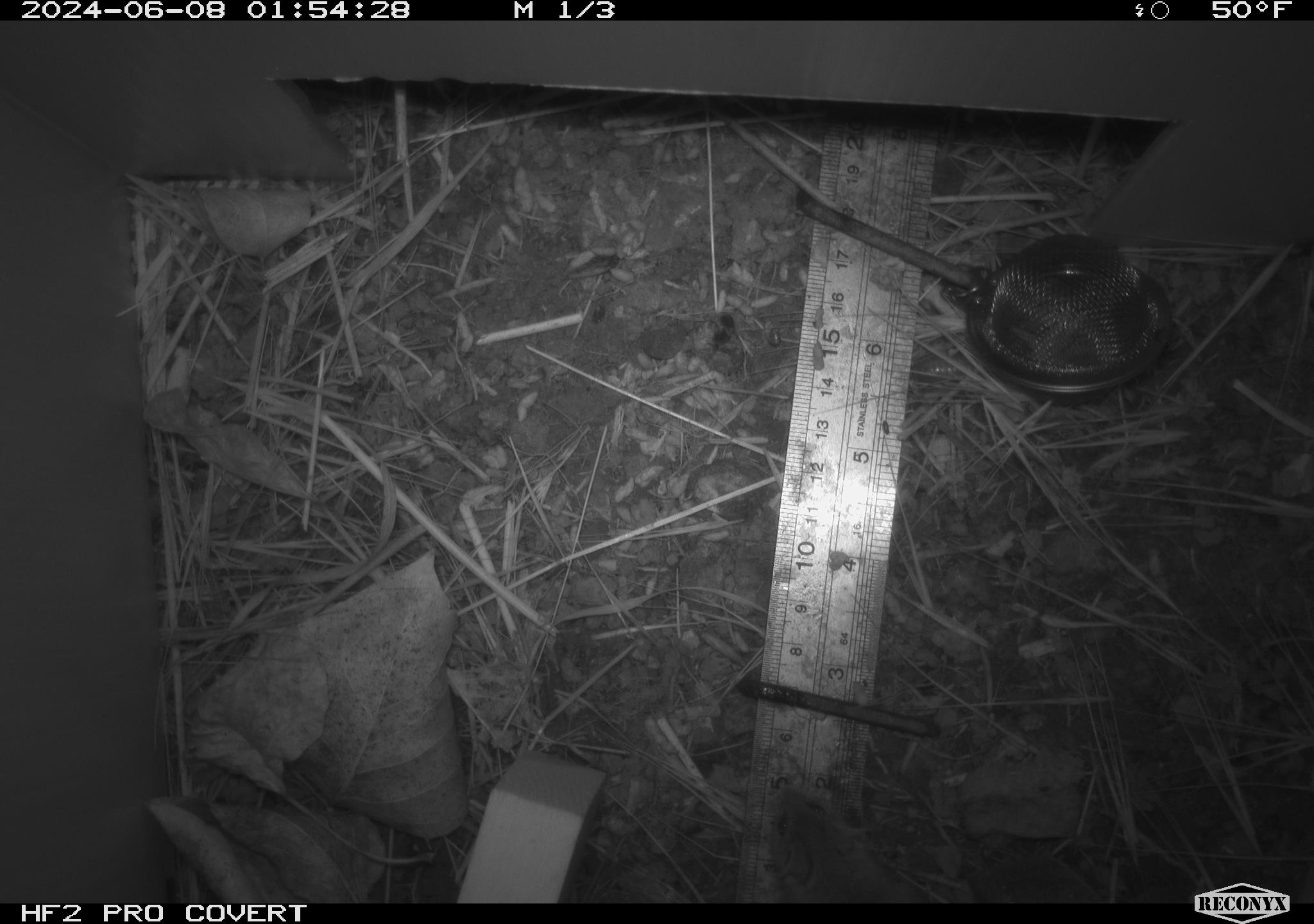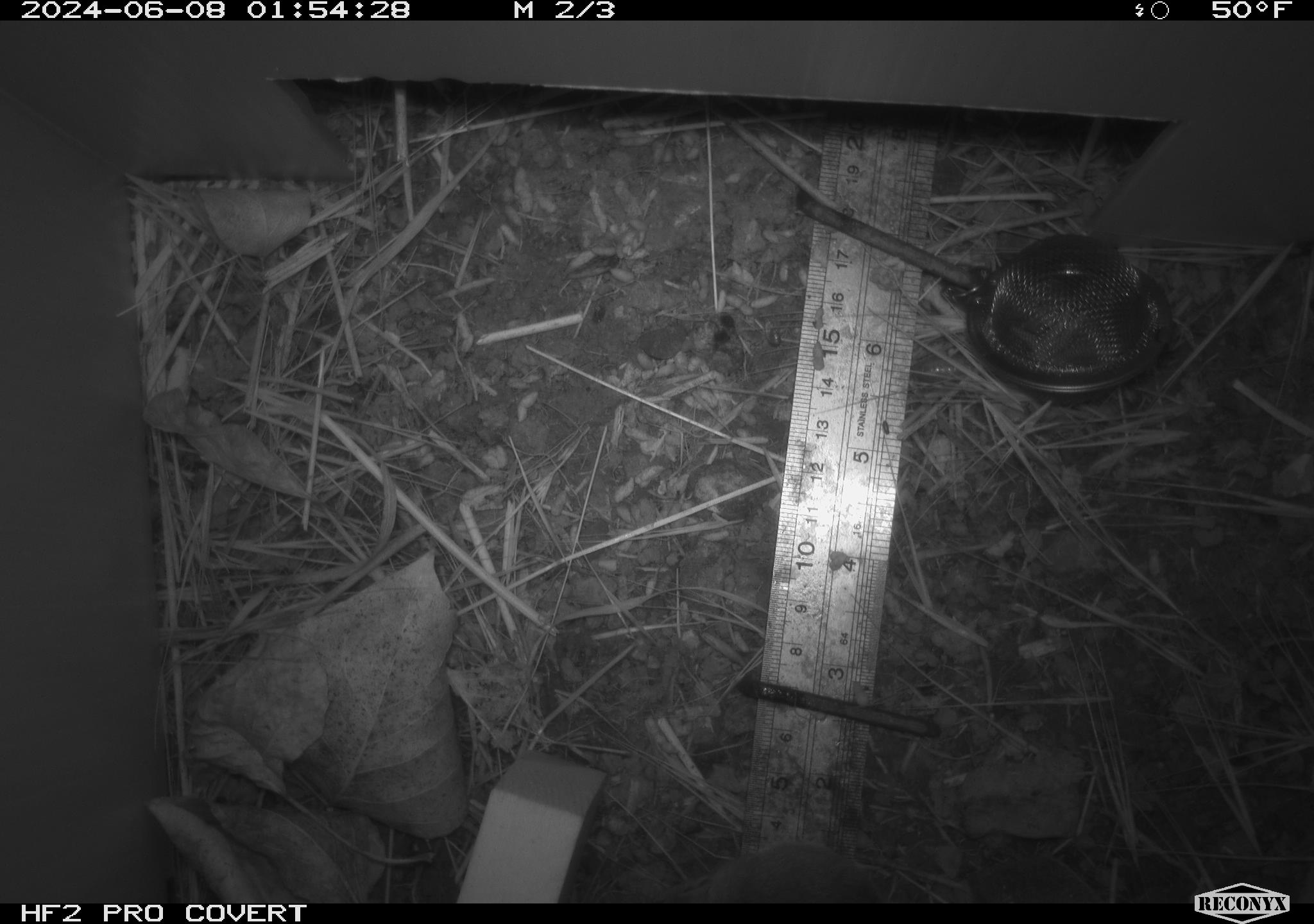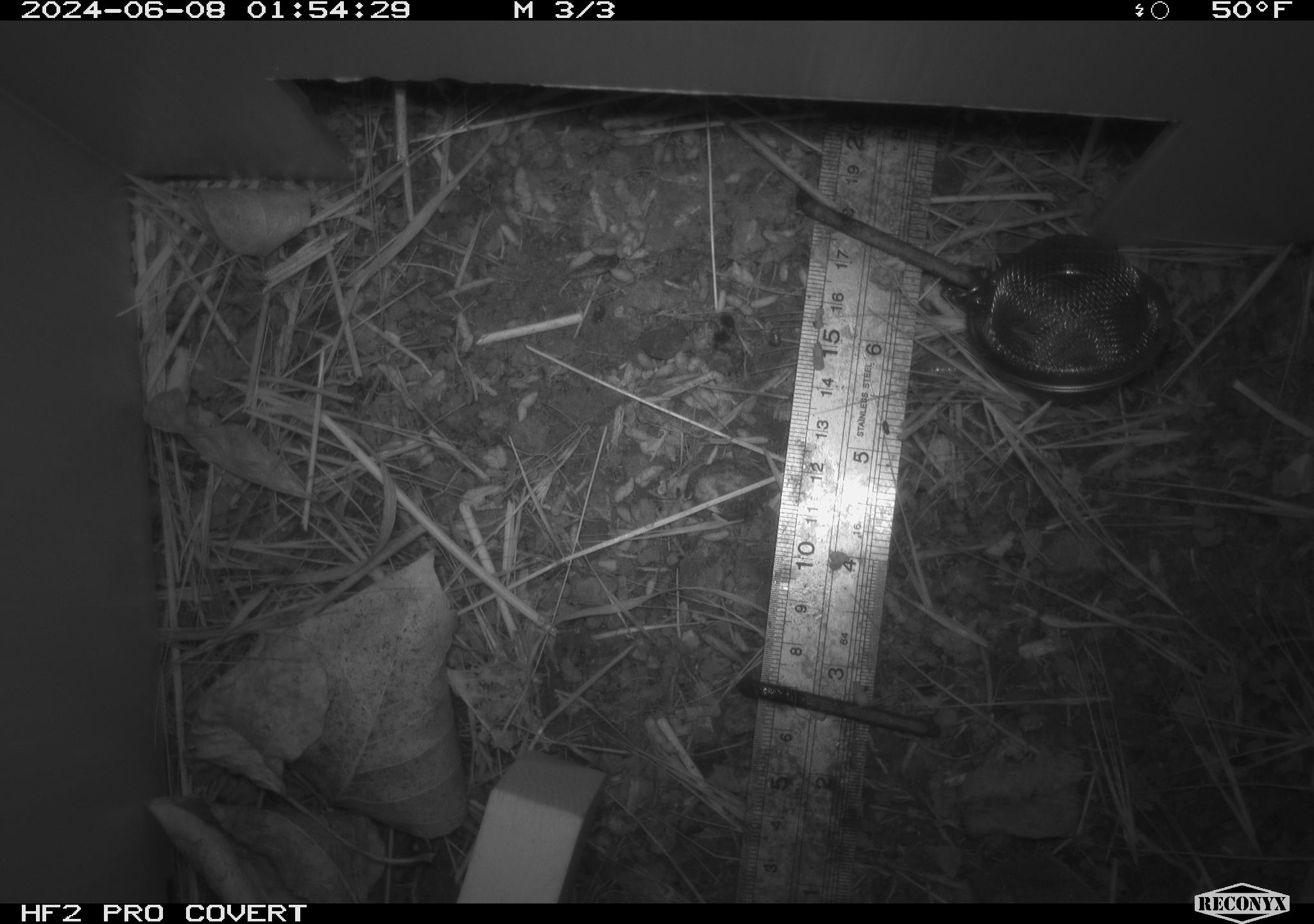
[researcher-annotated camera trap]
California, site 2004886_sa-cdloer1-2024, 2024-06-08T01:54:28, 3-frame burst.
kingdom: Animalia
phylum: Chordata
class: Mammalia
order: Rodentia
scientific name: Rodentia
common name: mouse species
Mouse species (Rodentia).